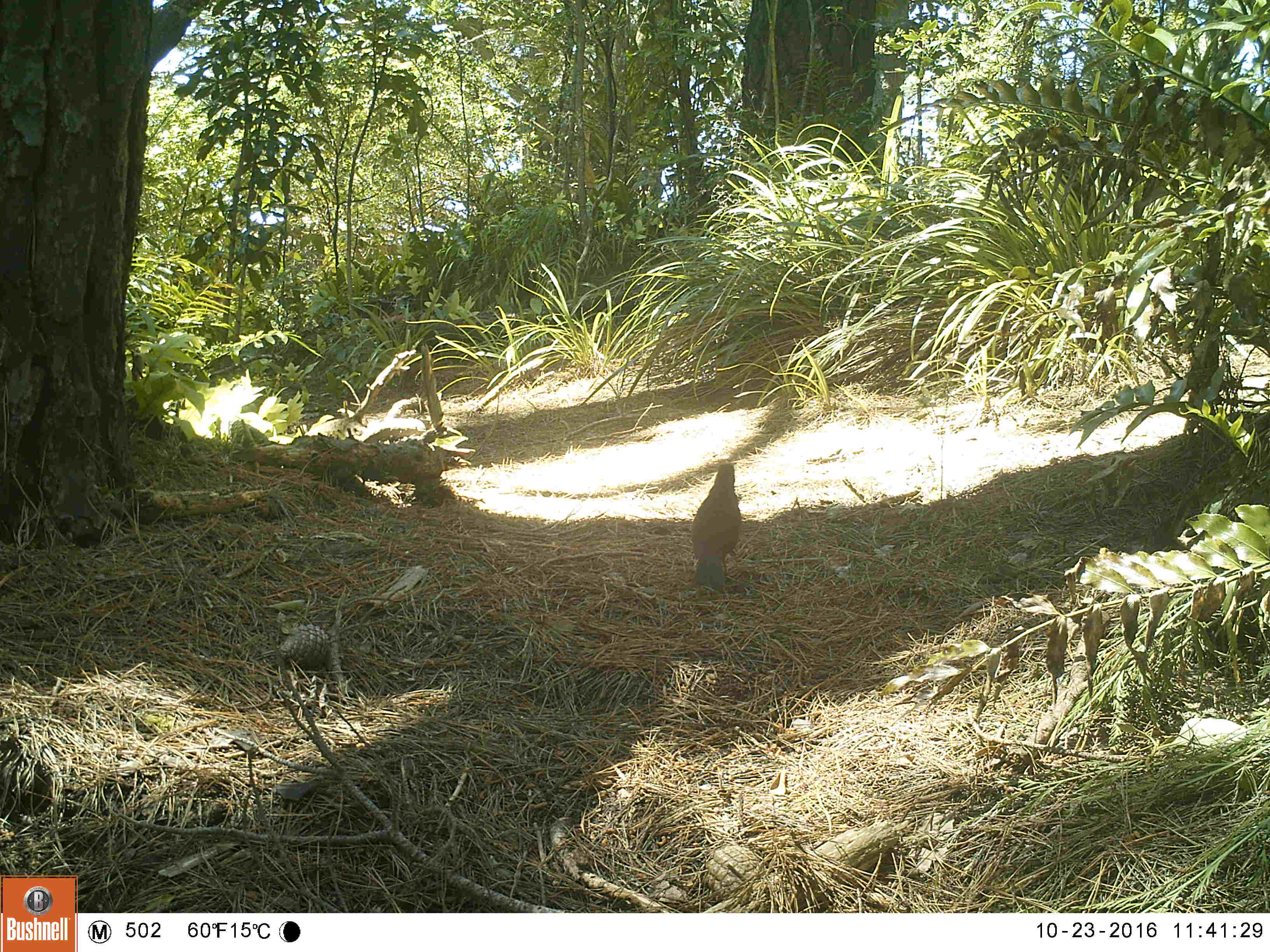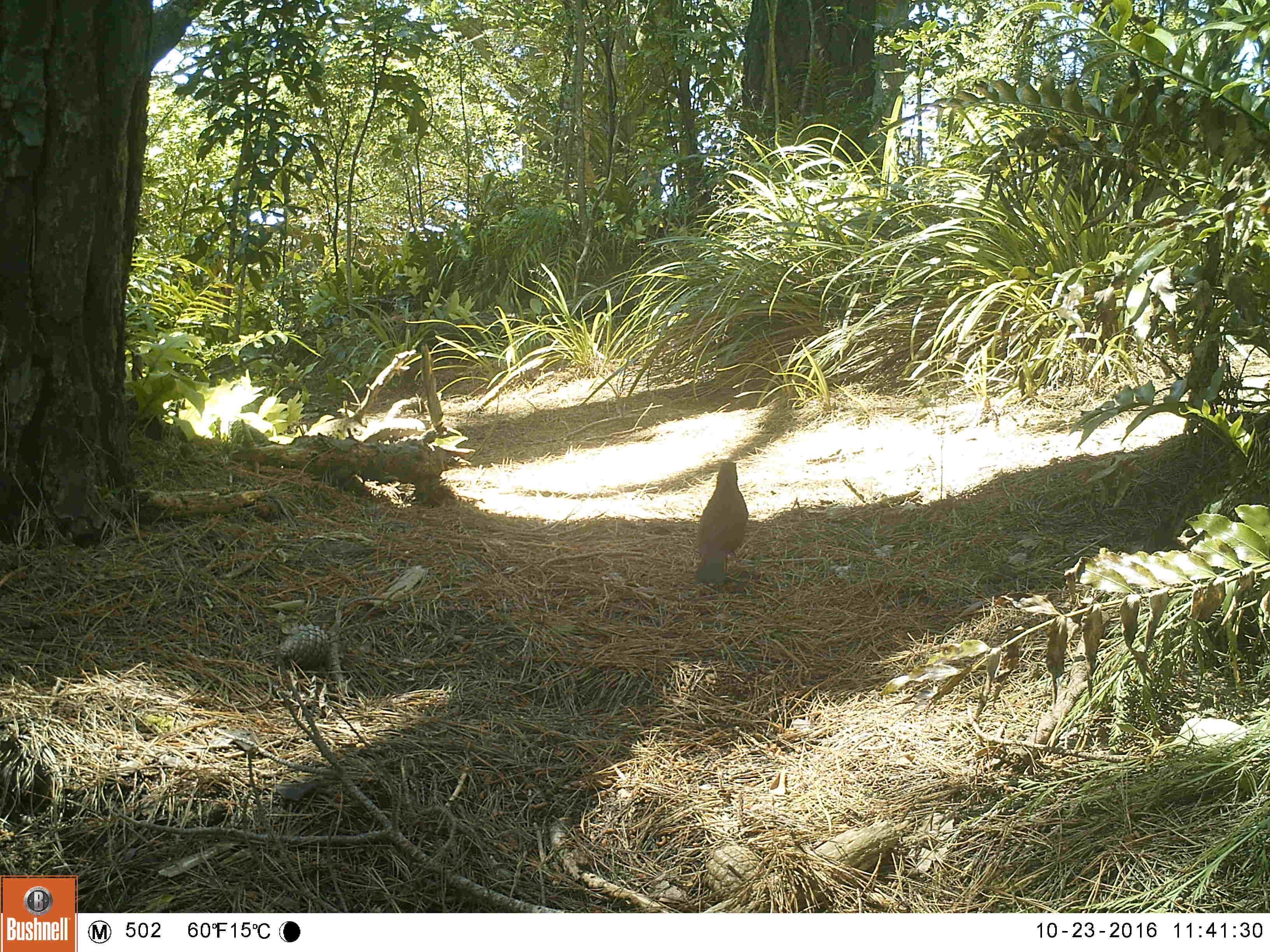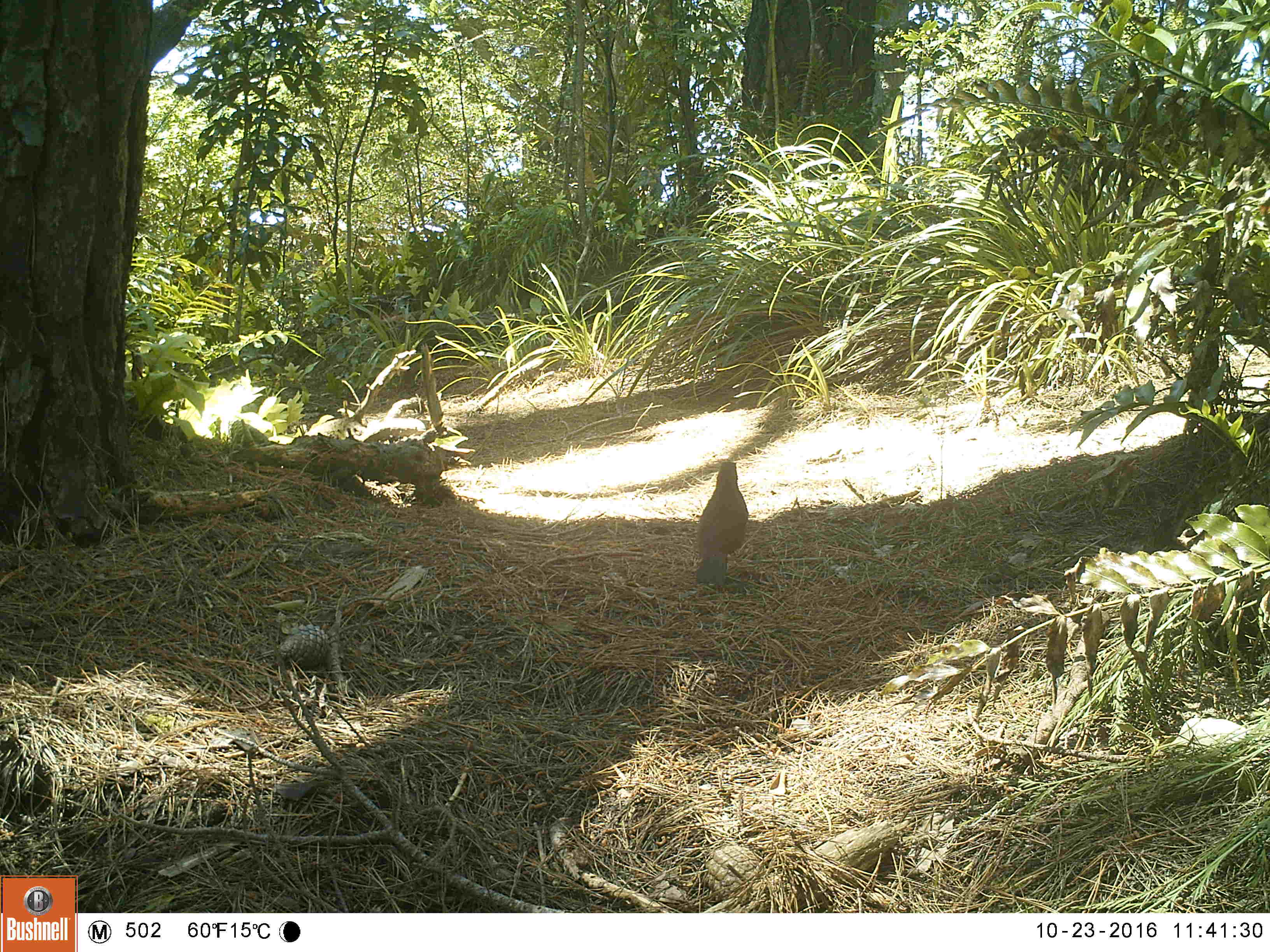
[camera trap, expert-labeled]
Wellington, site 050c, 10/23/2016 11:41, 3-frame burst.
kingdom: Animalia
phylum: Chordata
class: Aves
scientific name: Aves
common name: bird